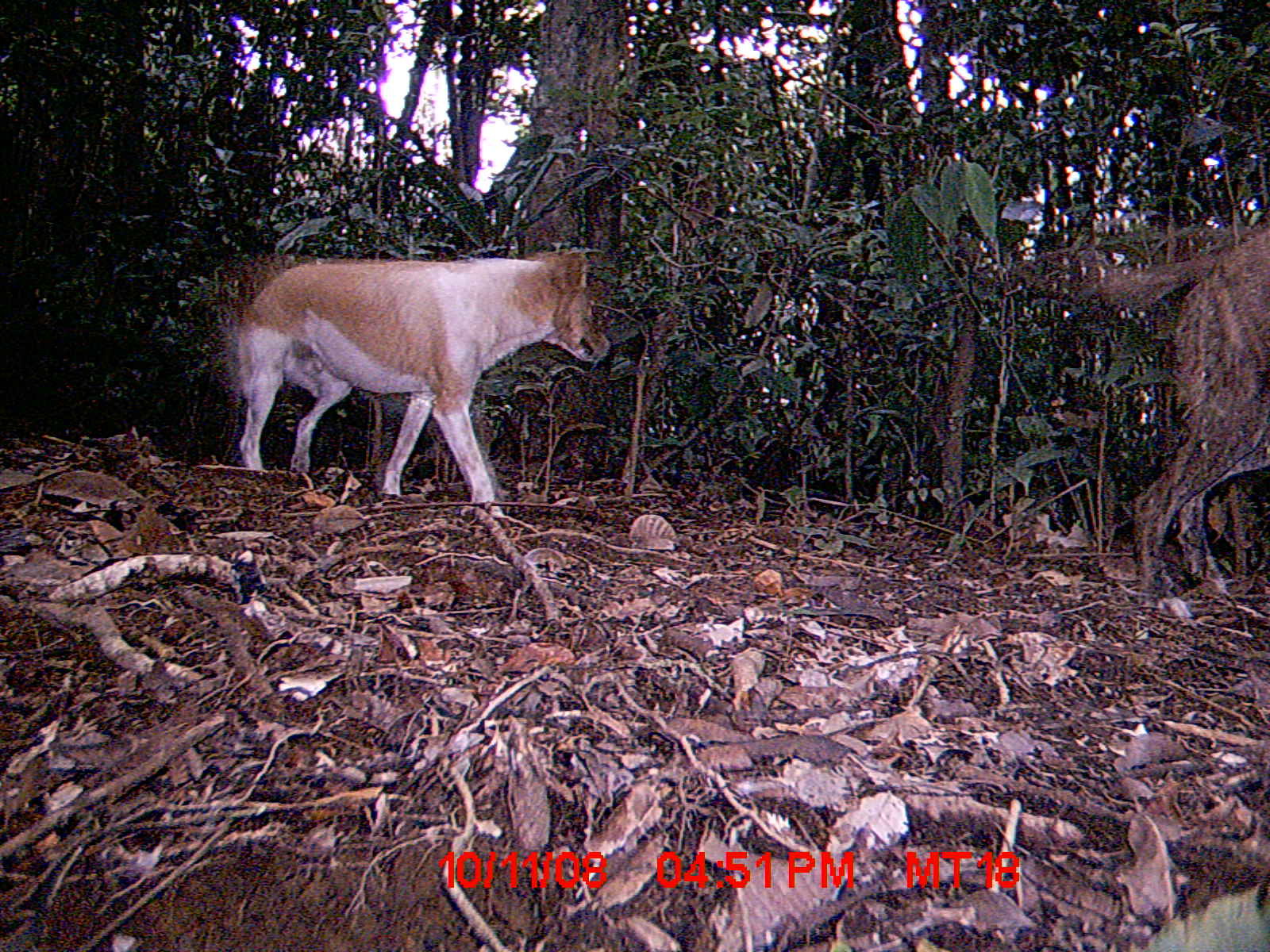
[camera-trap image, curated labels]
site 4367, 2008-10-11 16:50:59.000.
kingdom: Animalia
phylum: Chordata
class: Mammalia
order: Carnivora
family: Canidae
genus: Canis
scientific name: Canis familiaris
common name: domestic dog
Canis familiaris (domestic dog), count 2.